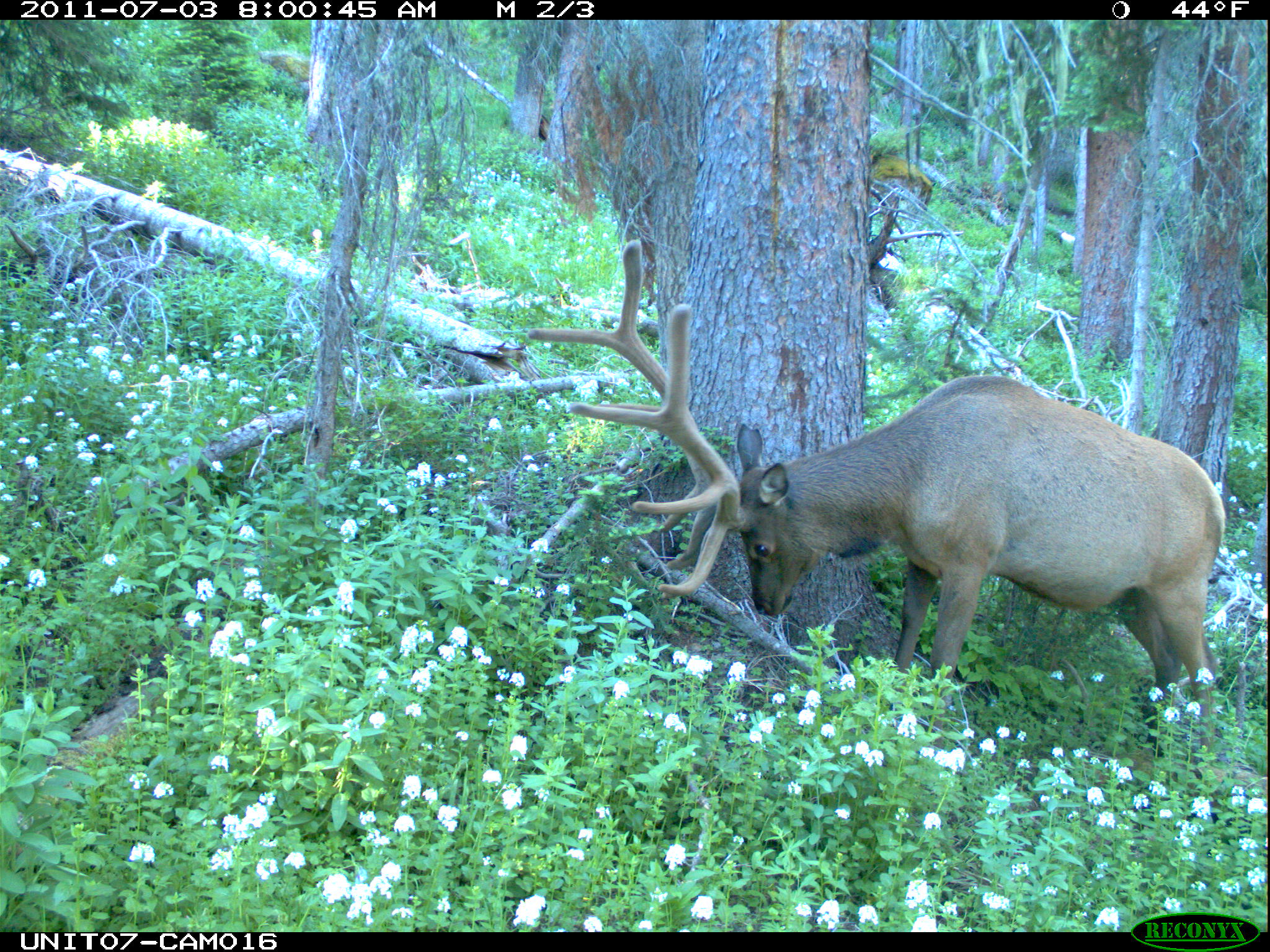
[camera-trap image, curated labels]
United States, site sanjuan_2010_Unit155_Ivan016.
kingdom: Animalia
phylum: Chordata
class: Mammalia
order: Artiodactyla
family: Cervidae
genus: Cervus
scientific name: Cervus elaphus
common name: red deer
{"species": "Cervus elaphus (red deer)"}